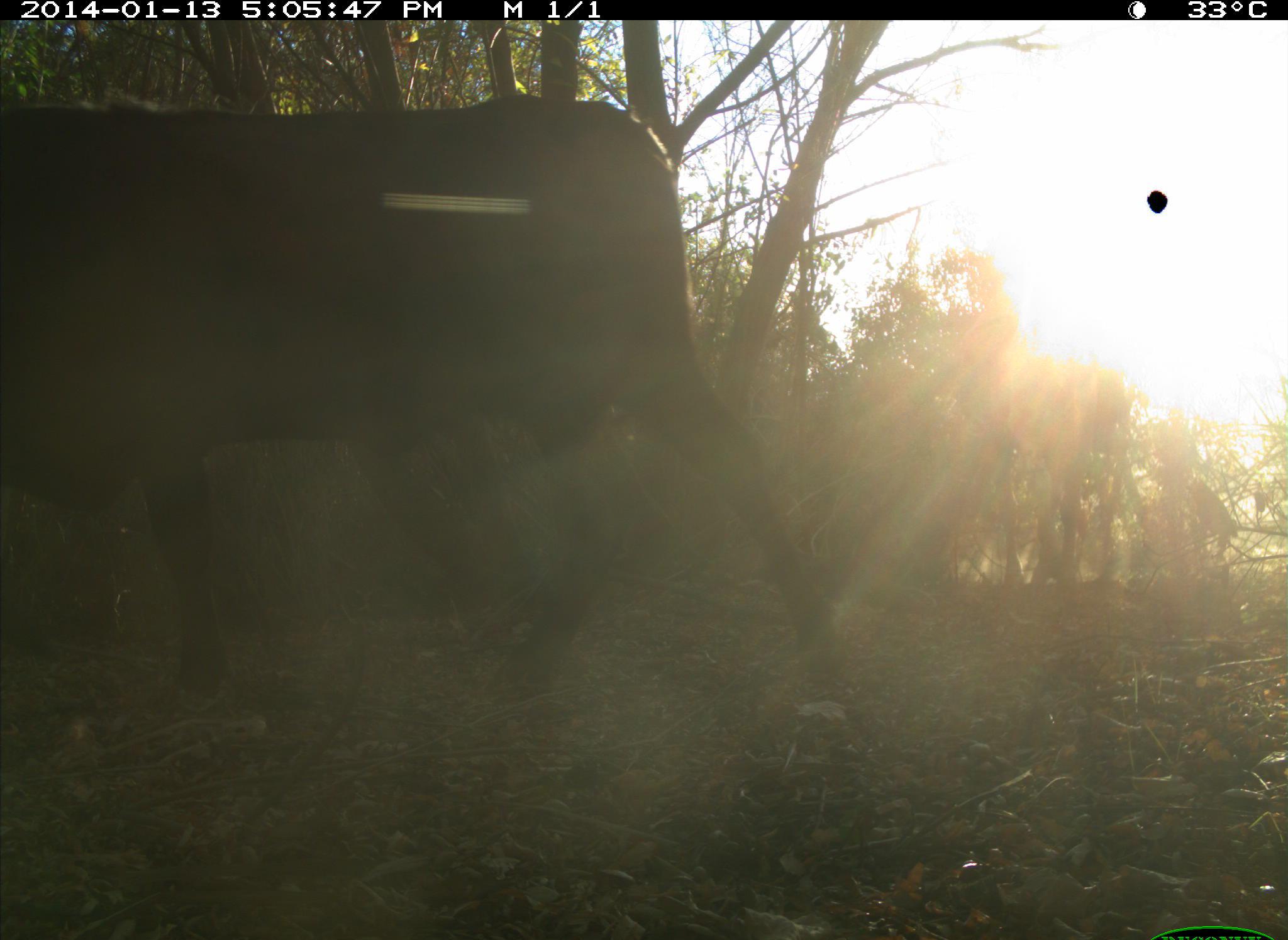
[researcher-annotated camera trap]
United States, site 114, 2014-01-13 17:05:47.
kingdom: Animalia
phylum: Chordata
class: Mammalia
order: Artiodactyla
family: Bovidae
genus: Bos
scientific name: Bos taurus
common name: cow